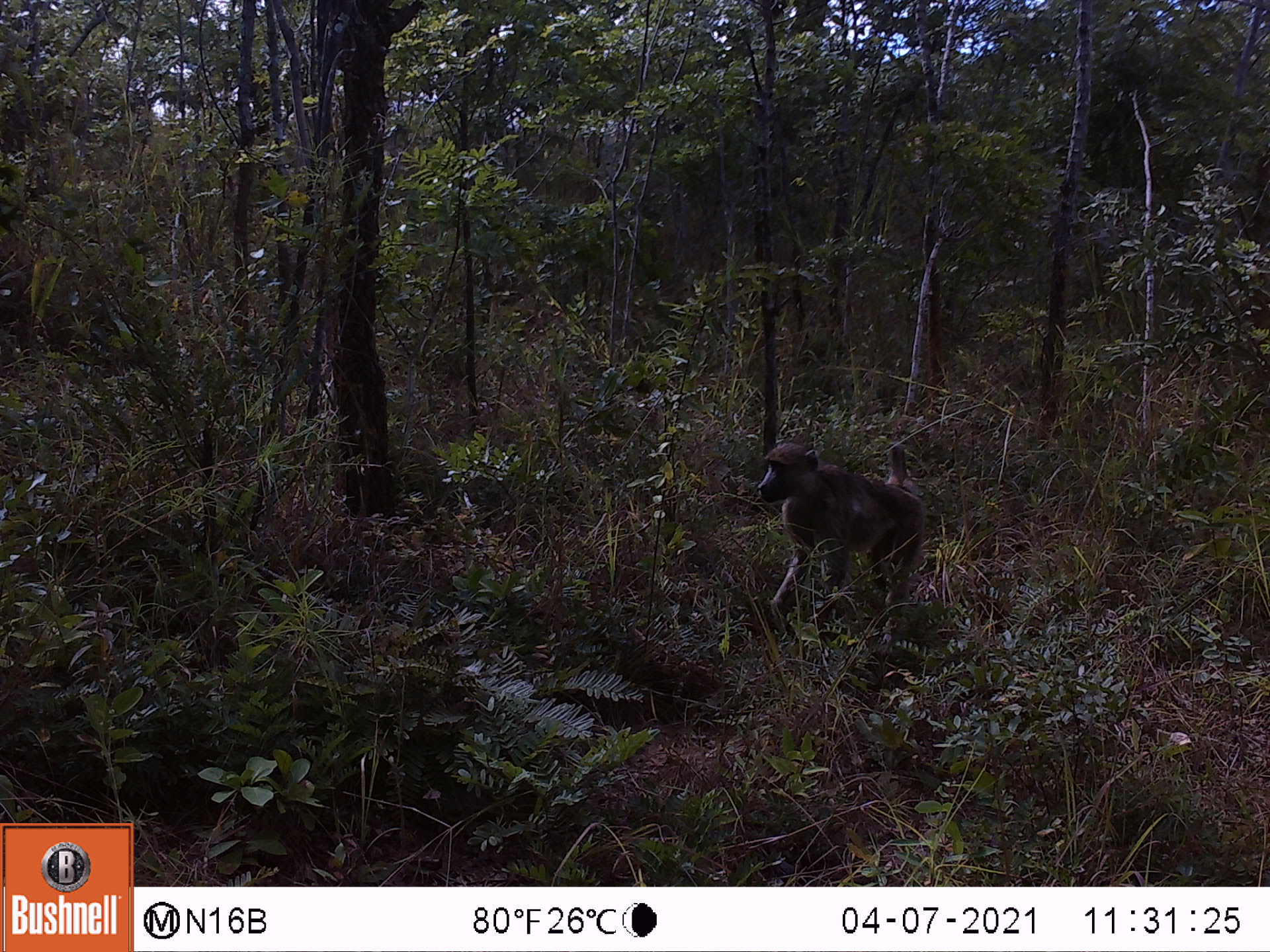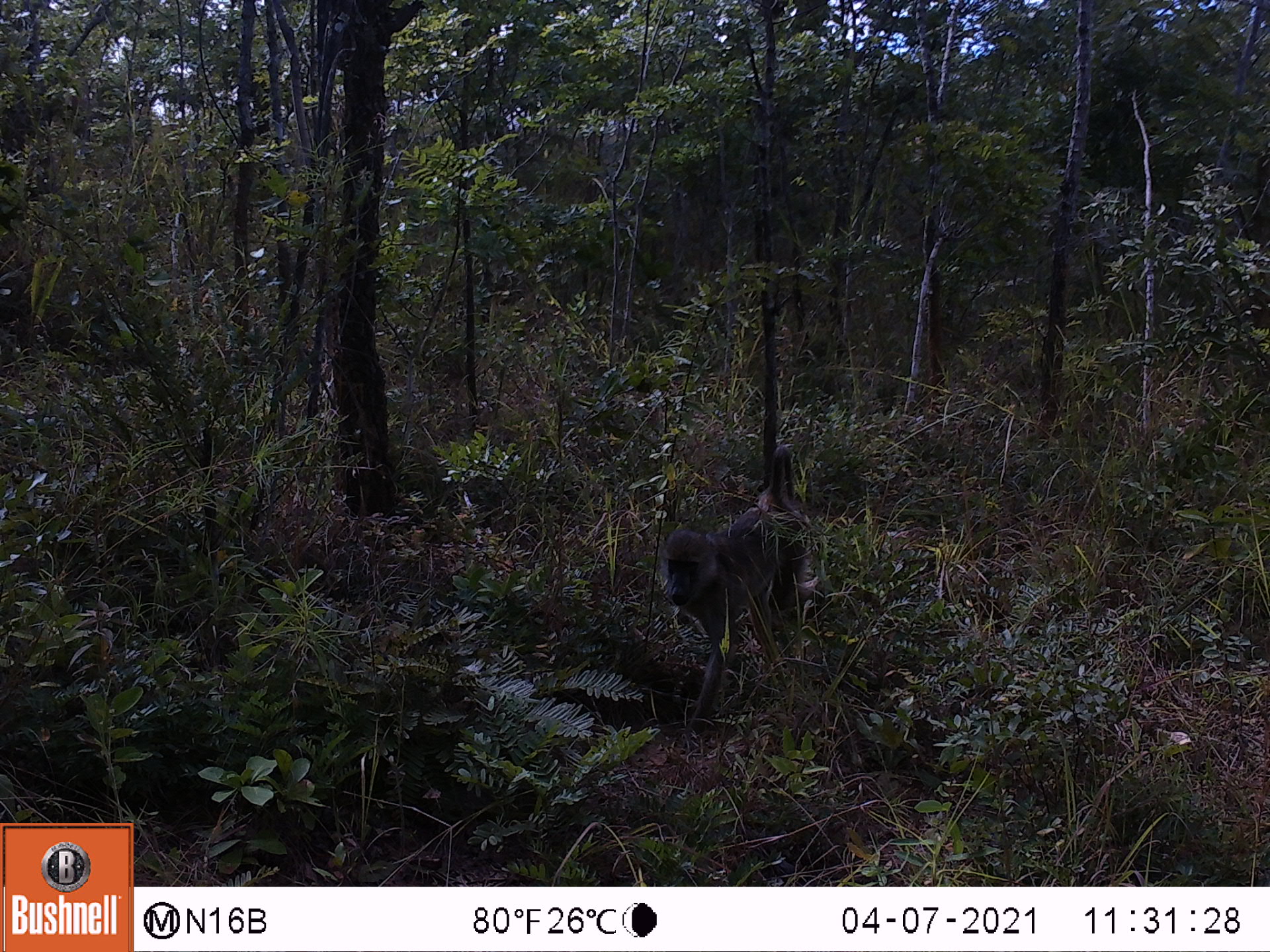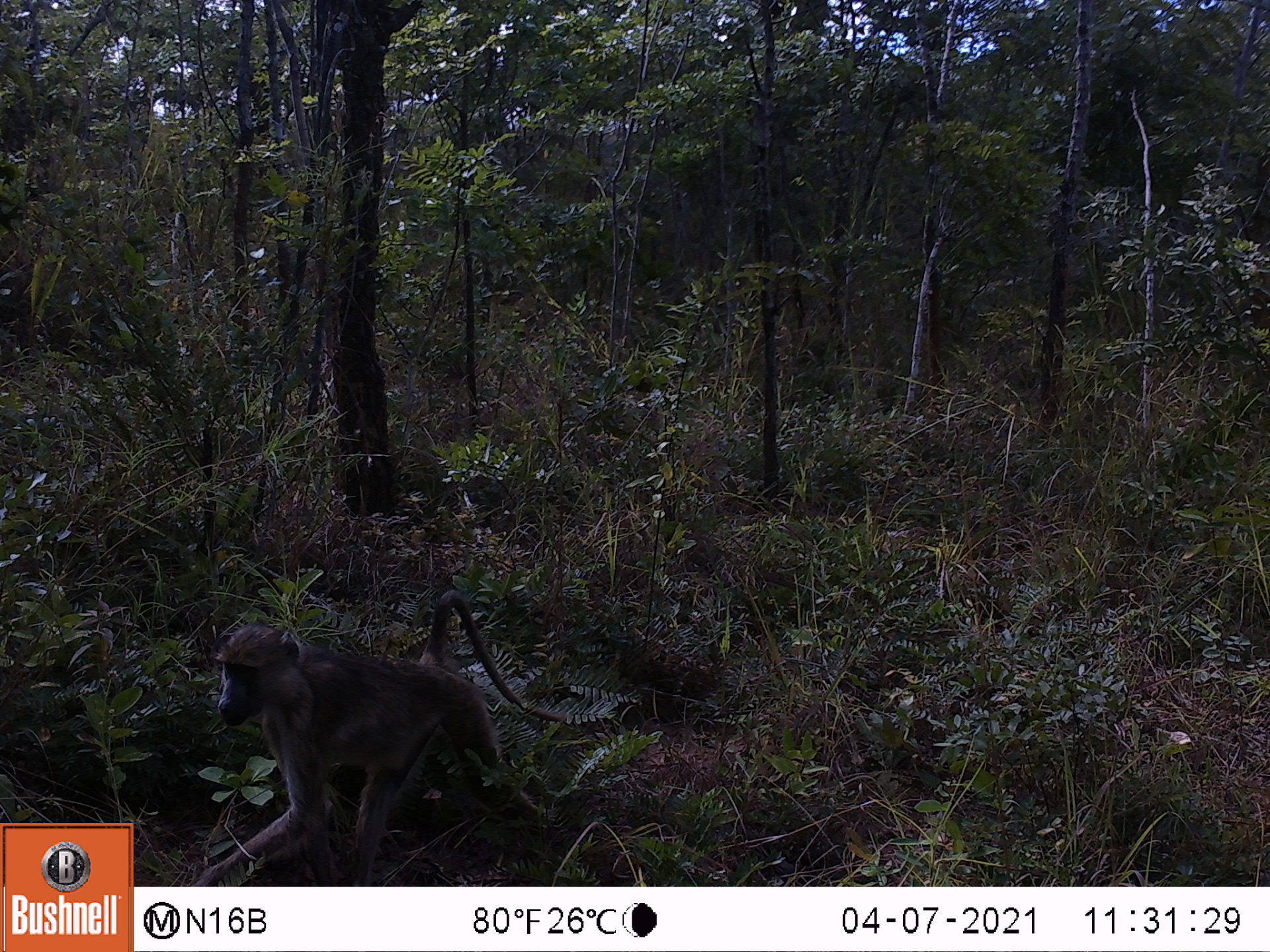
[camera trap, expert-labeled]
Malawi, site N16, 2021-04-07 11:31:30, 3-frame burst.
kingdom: Animalia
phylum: Chordata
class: Mammalia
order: Primates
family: Cercopithecidae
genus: Papio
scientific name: Papio cynocephalus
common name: yellow baboon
Yellow baboon (Papio cynocephalus), count 1.